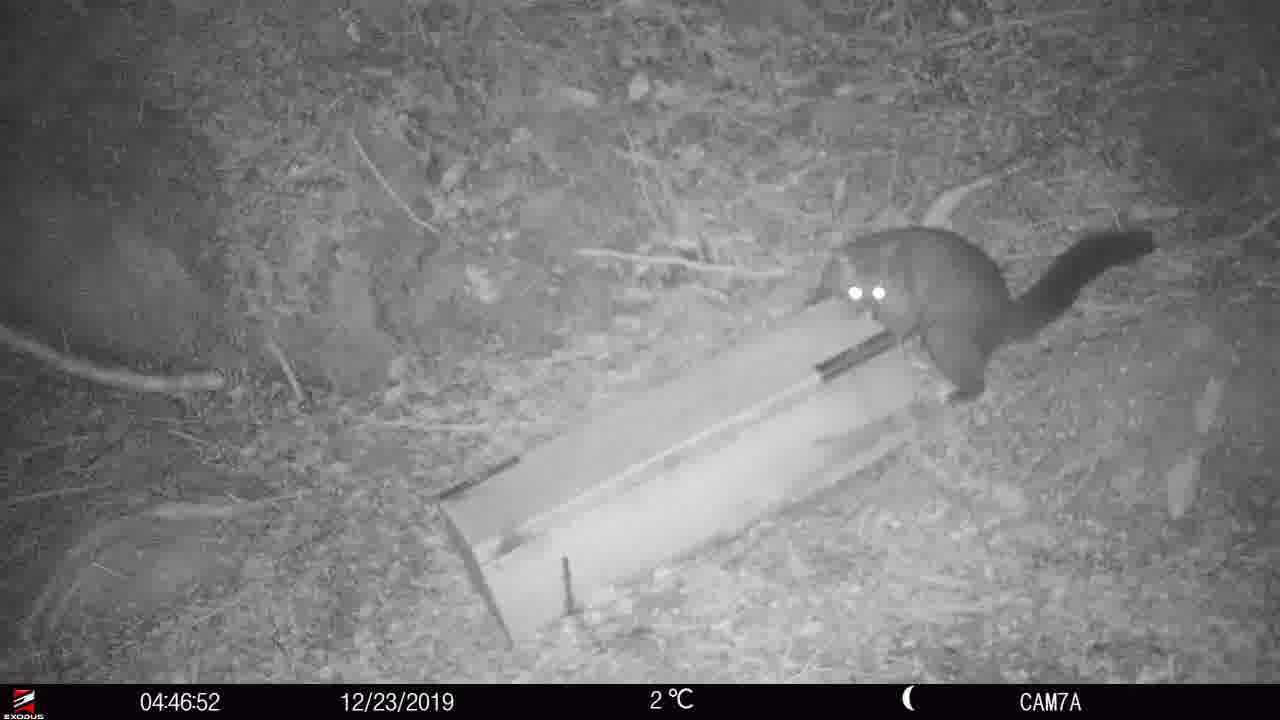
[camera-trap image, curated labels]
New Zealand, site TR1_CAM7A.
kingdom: Animalia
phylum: Chordata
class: Mammalia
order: Diprotodontia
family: Phalangeridae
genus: Trichosurus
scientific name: Trichosurus vulpecula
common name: common brushtail possum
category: possum